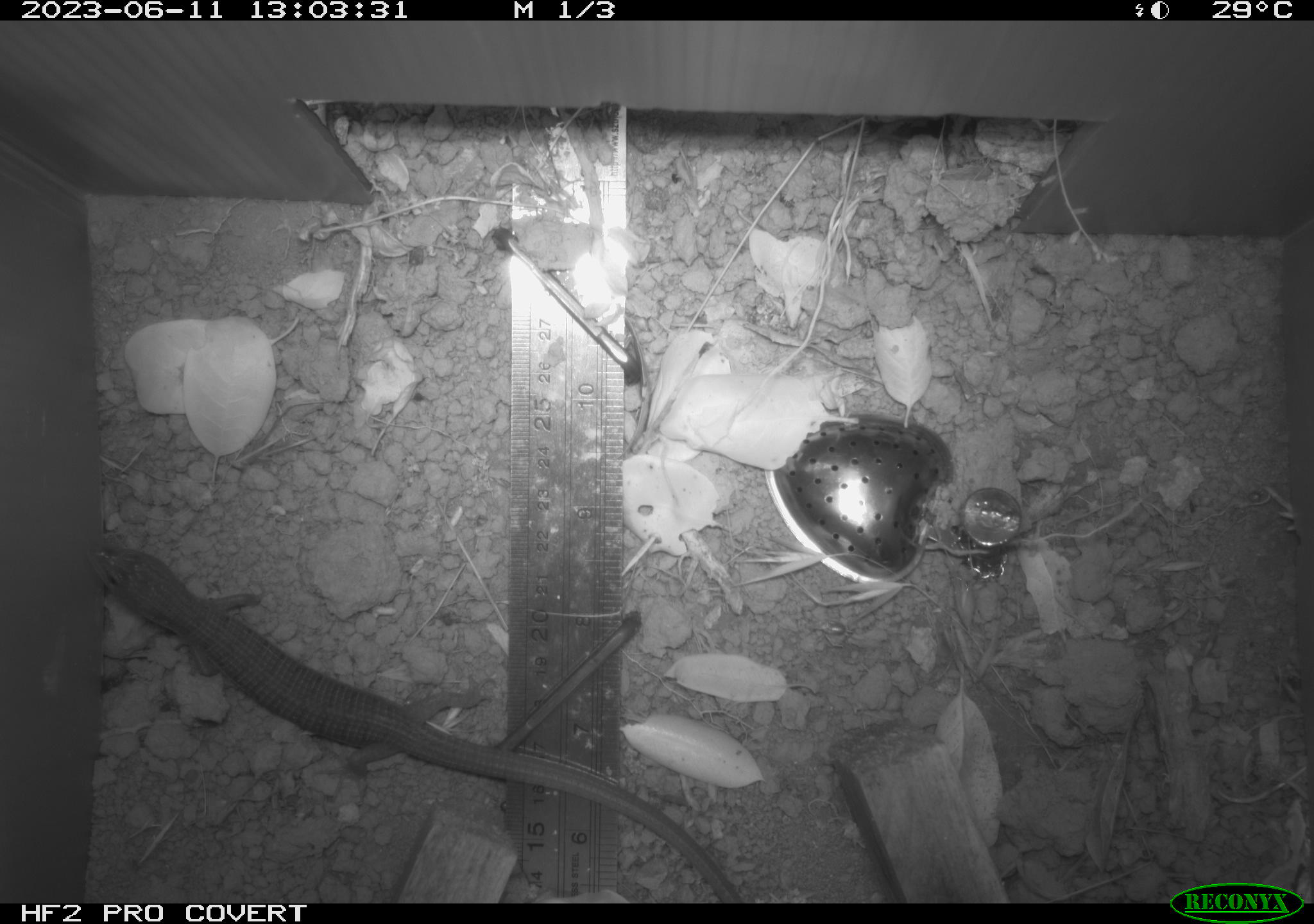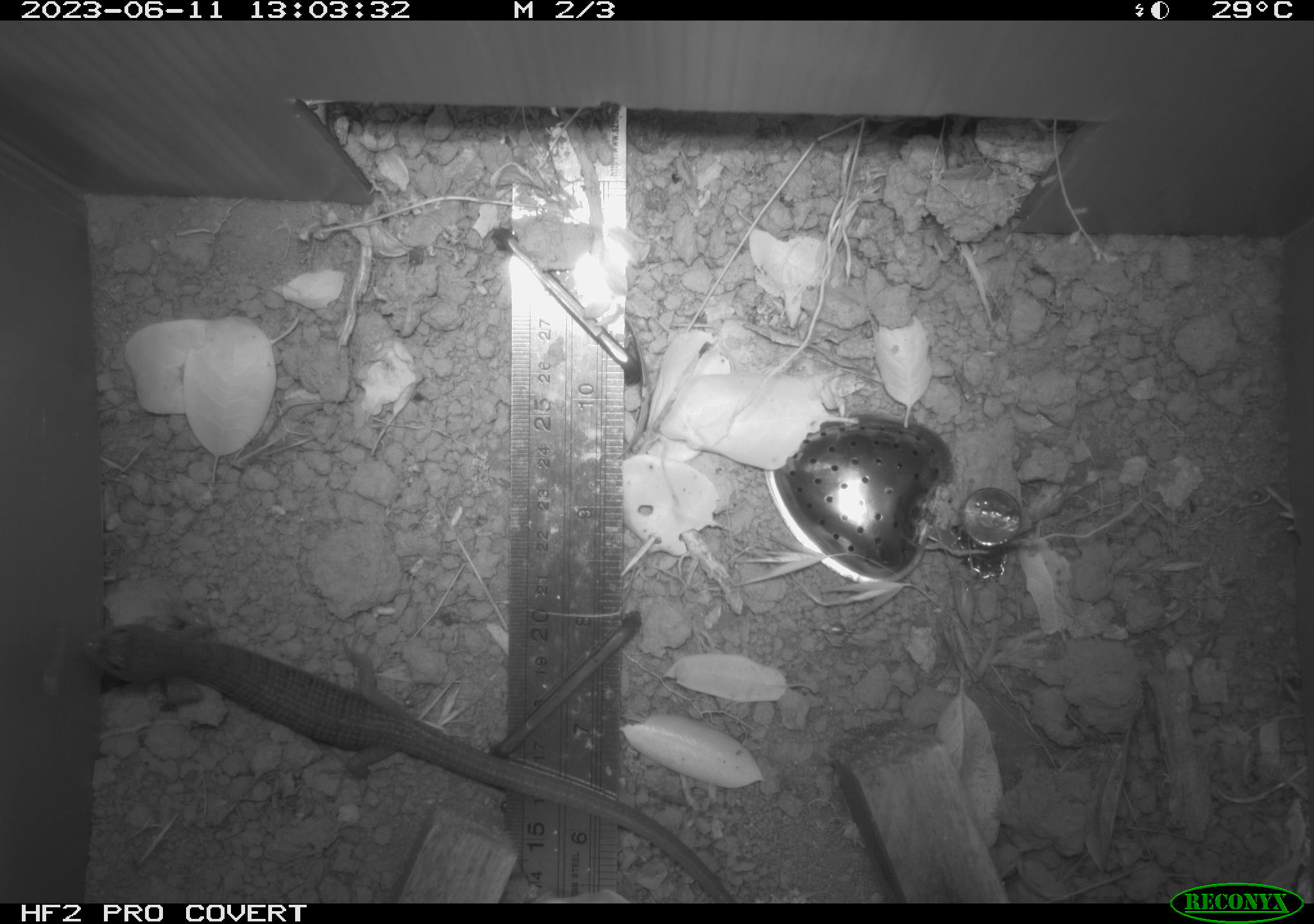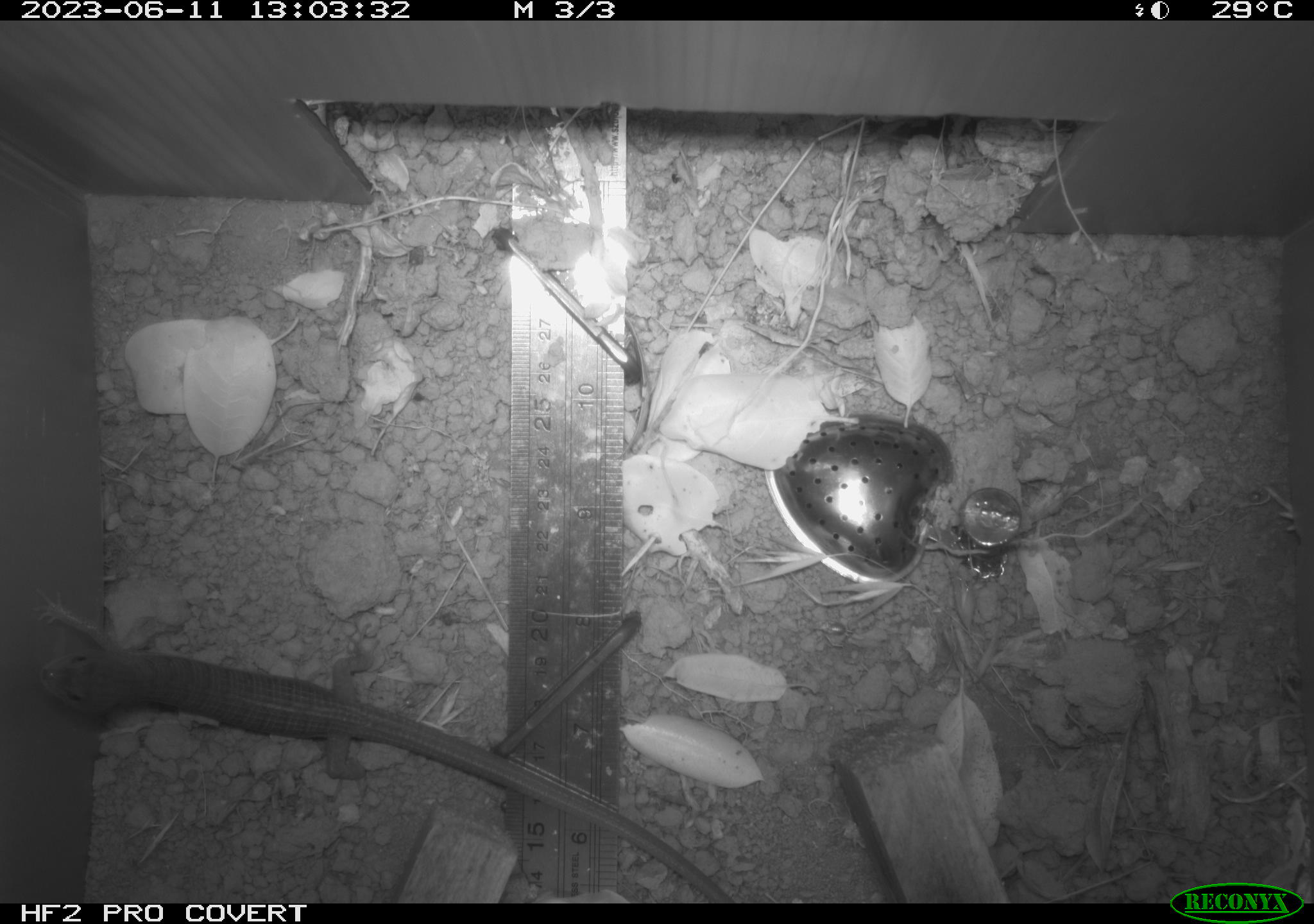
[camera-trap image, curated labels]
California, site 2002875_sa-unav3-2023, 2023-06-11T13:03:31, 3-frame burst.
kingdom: Animalia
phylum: Chordata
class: Reptilia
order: Squamata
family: Anguidae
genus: Elgaria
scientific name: Elgaria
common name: alligator lizards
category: elgaria species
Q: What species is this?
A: Elgaria species (alligator lizards) (Elgaria).